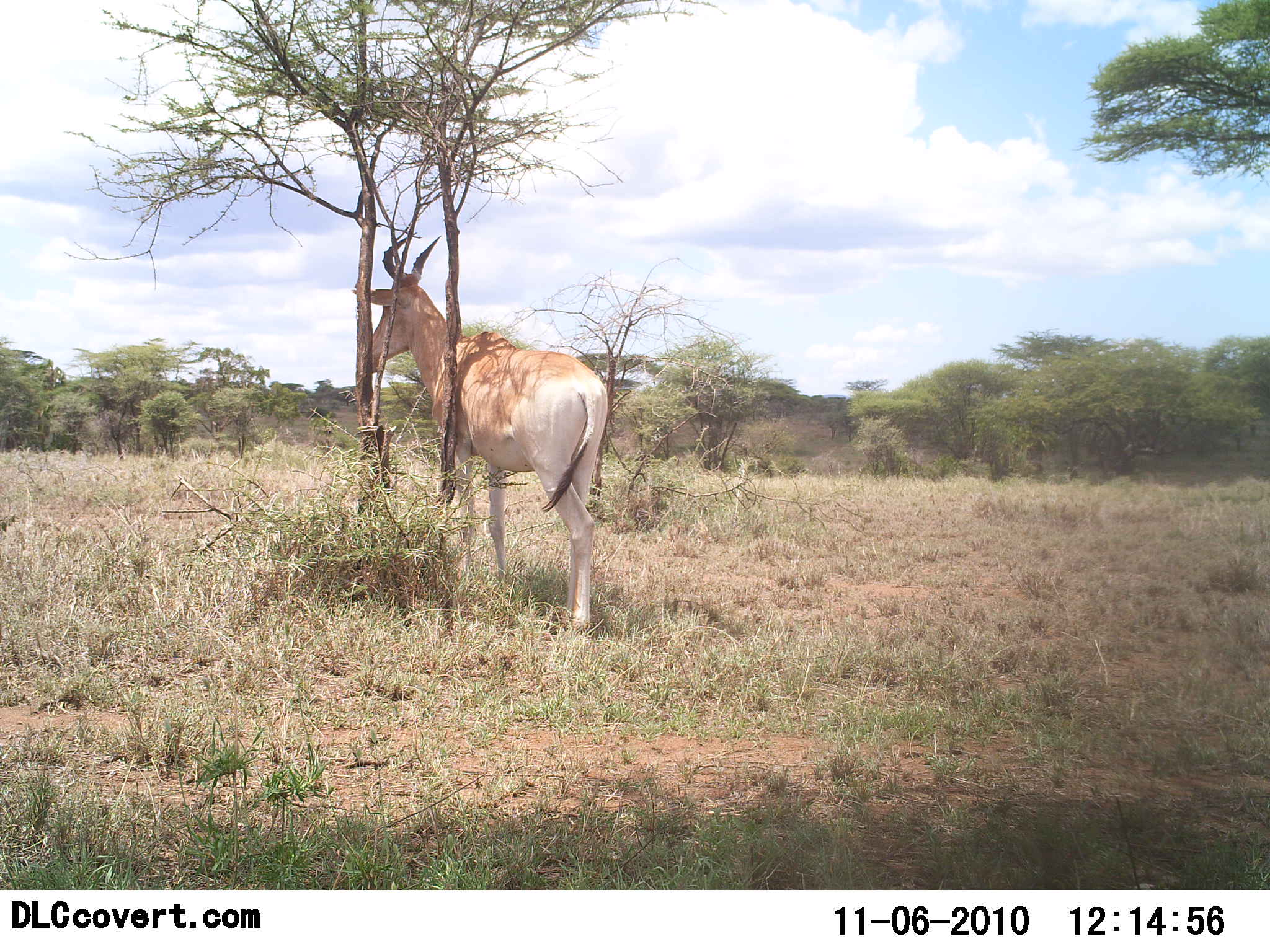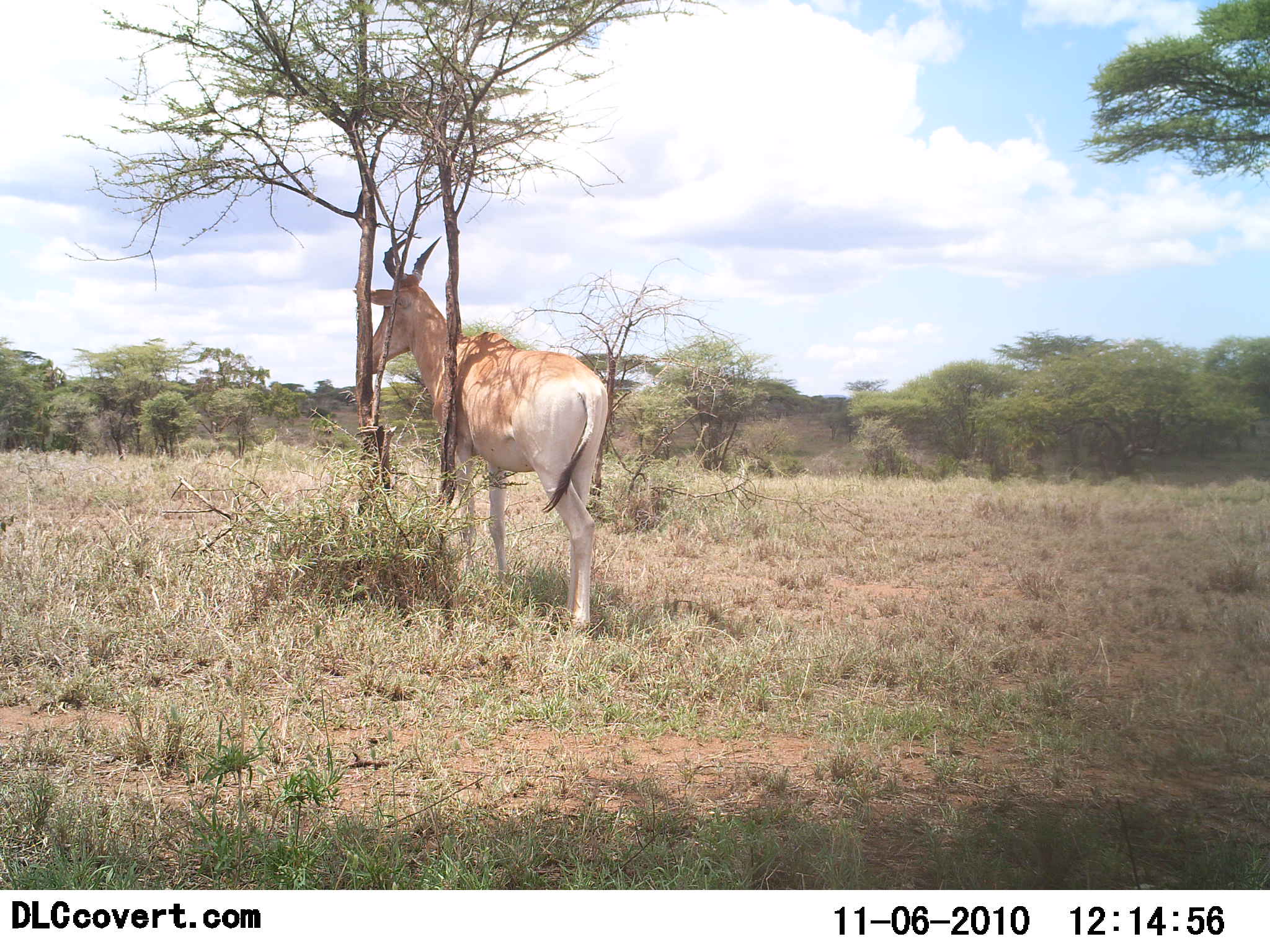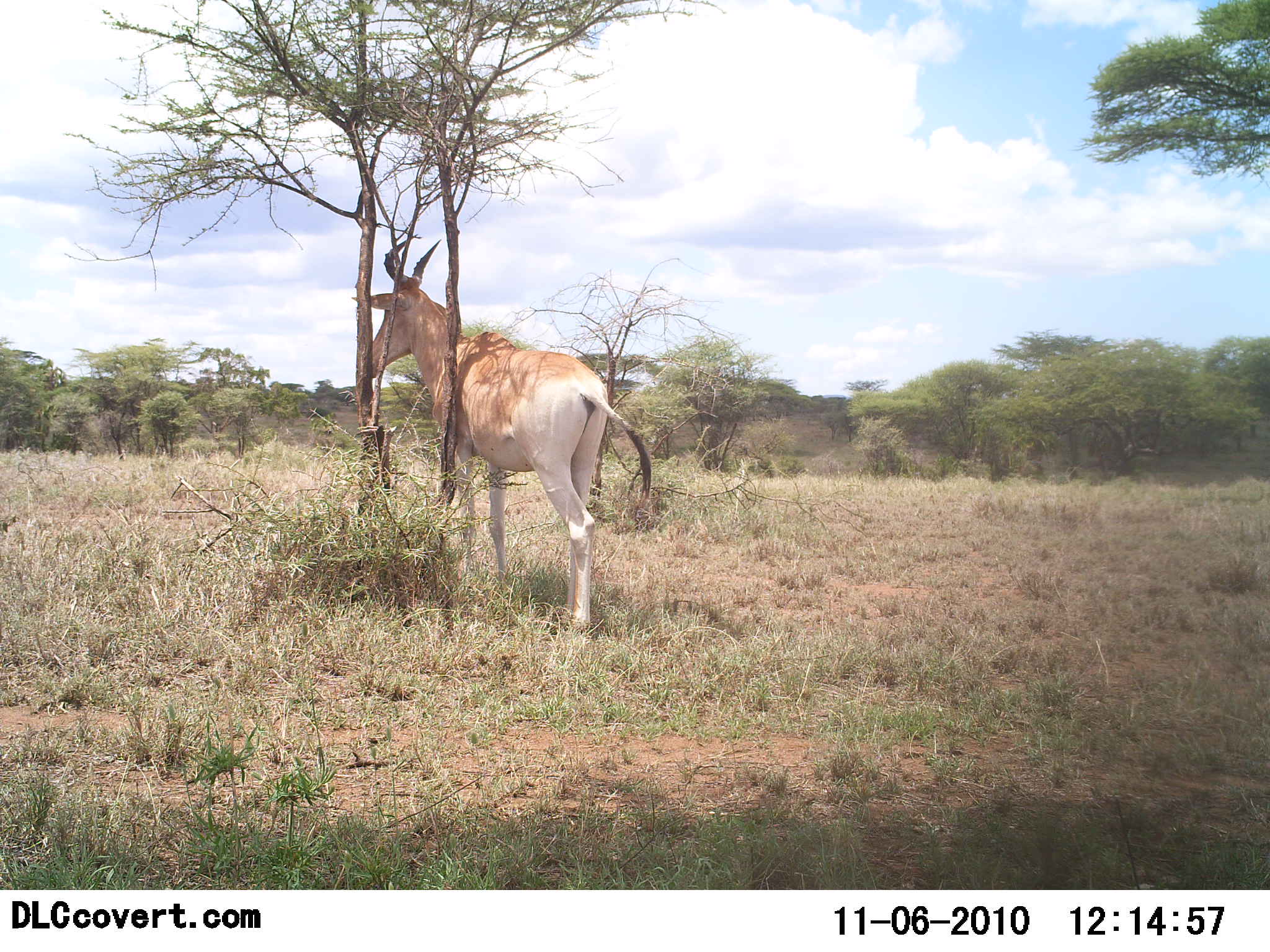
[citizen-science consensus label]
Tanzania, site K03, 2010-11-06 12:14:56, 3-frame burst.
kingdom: Animalia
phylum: Chordata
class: Mammalia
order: Artiodactyla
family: Bovidae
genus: Alcelaphus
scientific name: Alcelaphus buselaphus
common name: hartebeest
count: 1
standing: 88%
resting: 24%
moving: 6%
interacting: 0%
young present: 0%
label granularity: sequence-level